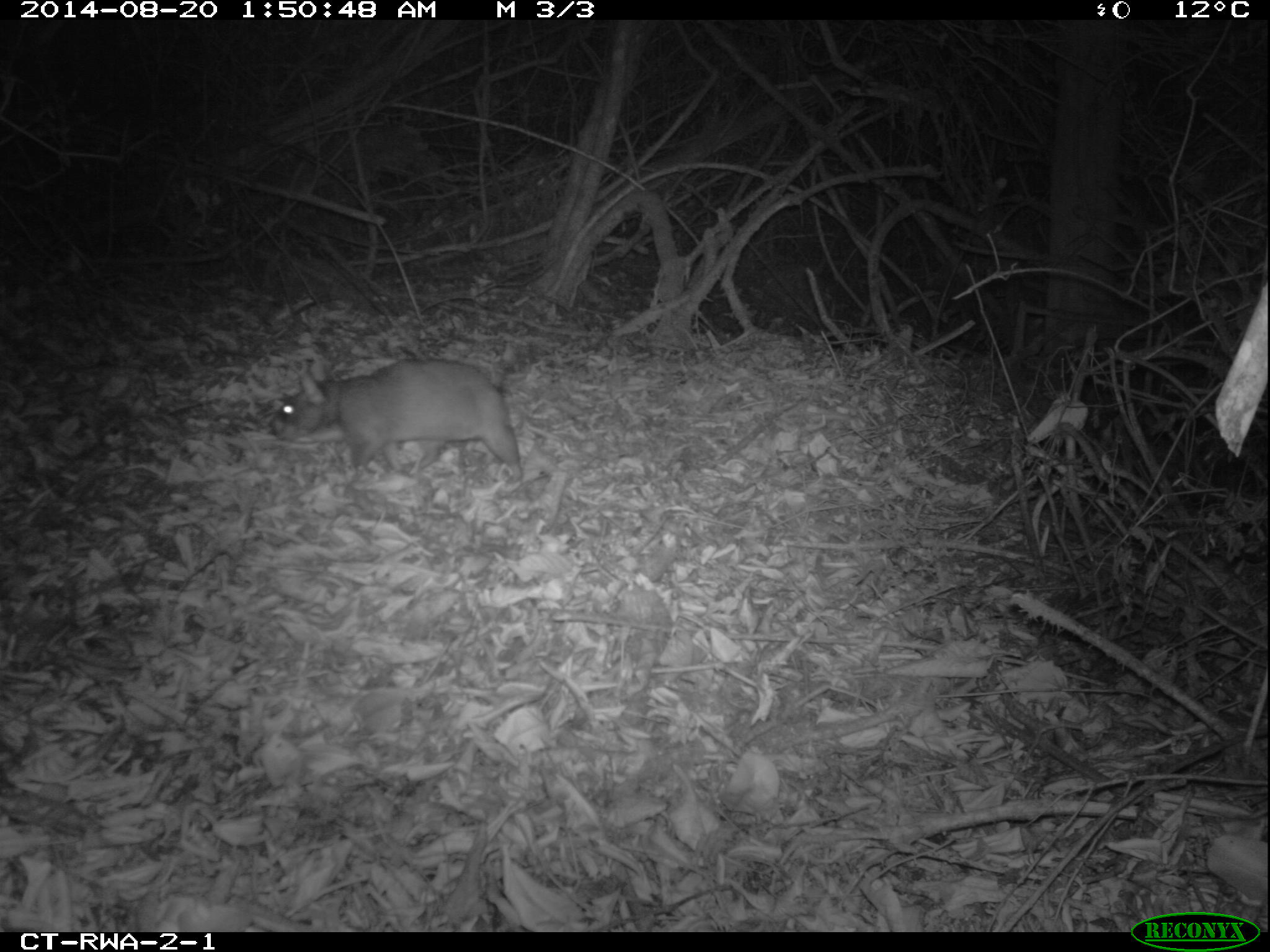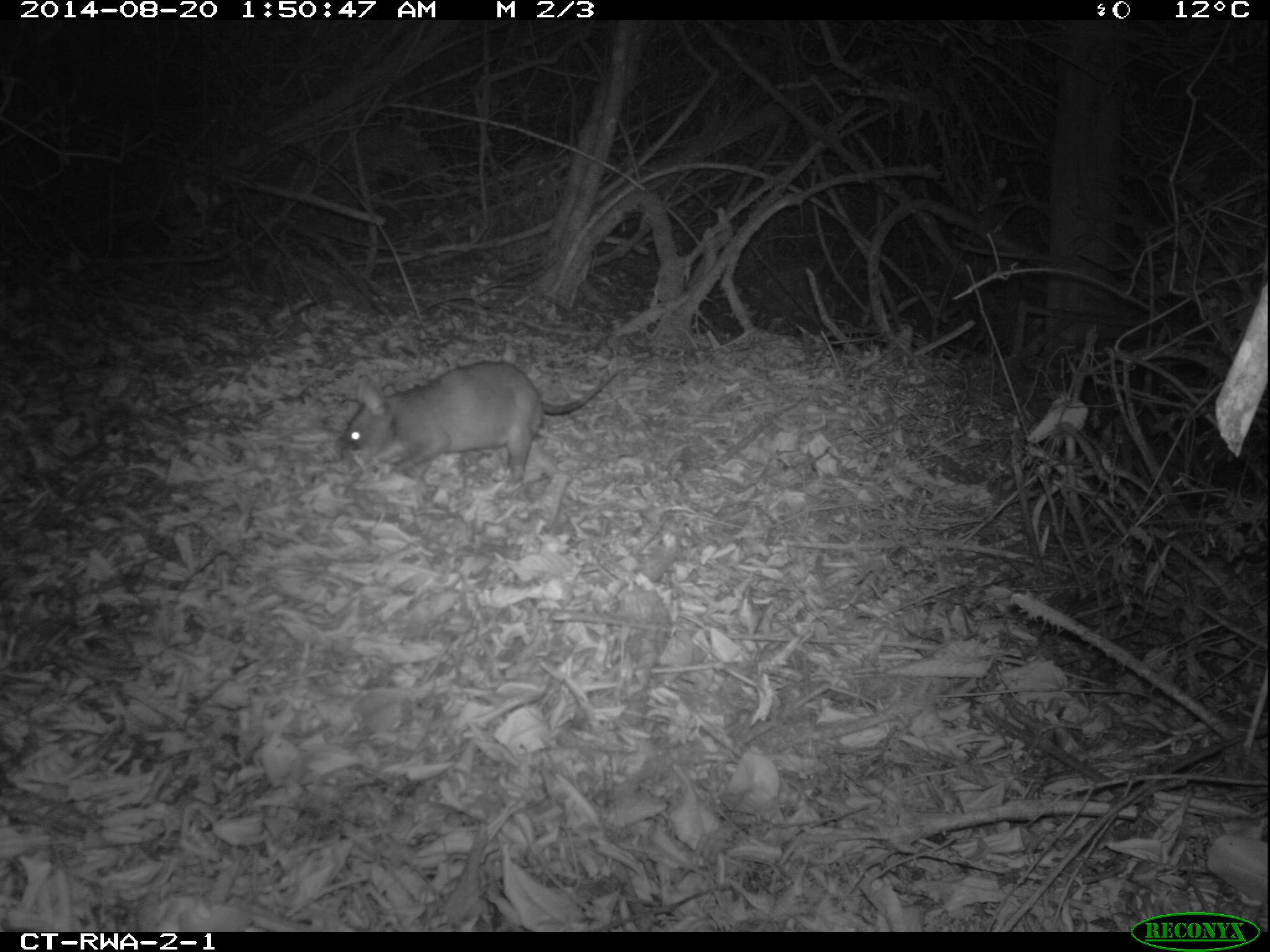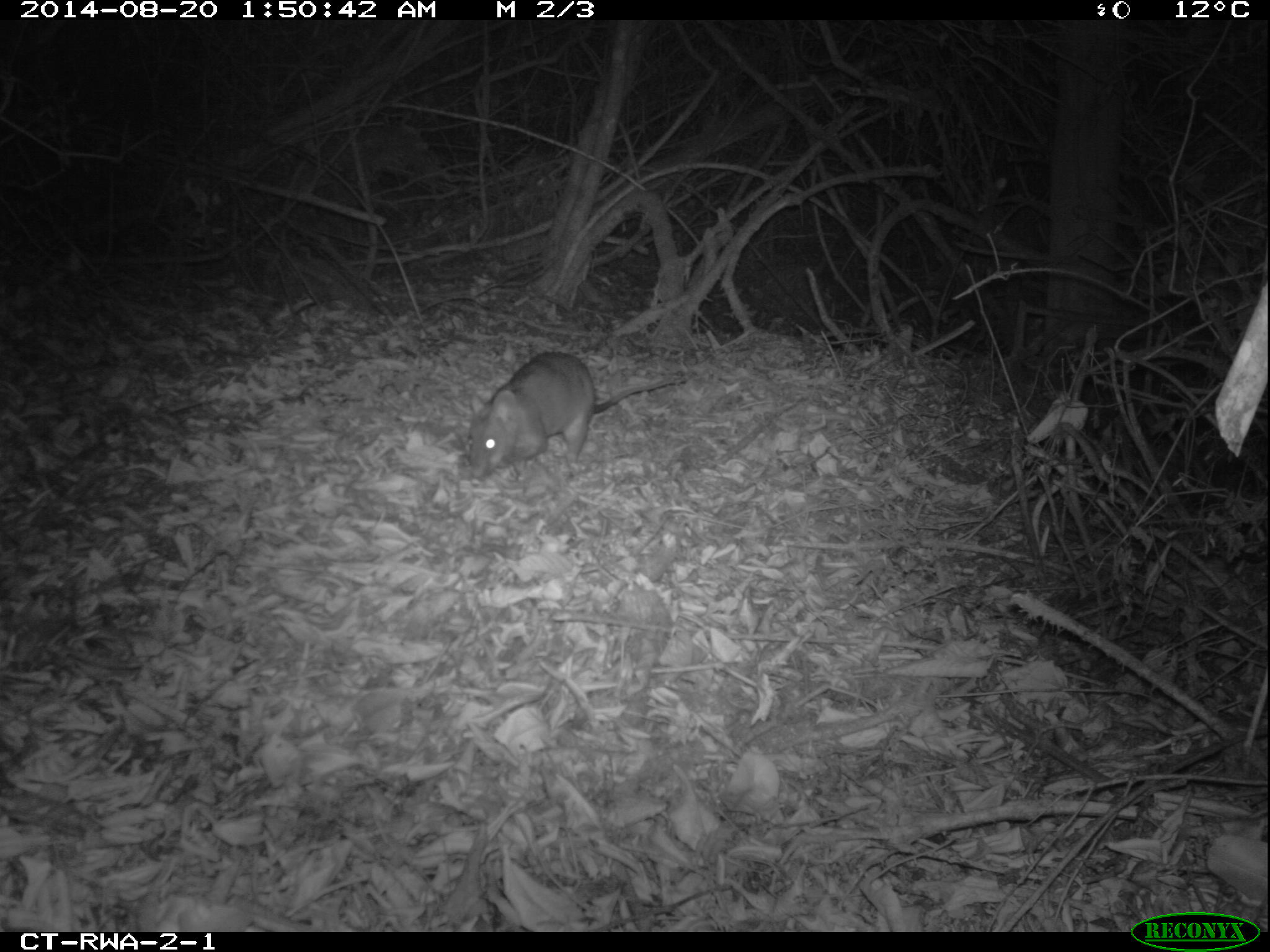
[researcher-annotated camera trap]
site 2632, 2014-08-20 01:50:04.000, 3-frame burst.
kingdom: Animalia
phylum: Chordata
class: Mammalia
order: Rodentia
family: Nesomyidae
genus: Cricetomys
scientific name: Cricetomys gambianus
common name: african giant pouched rat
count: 1